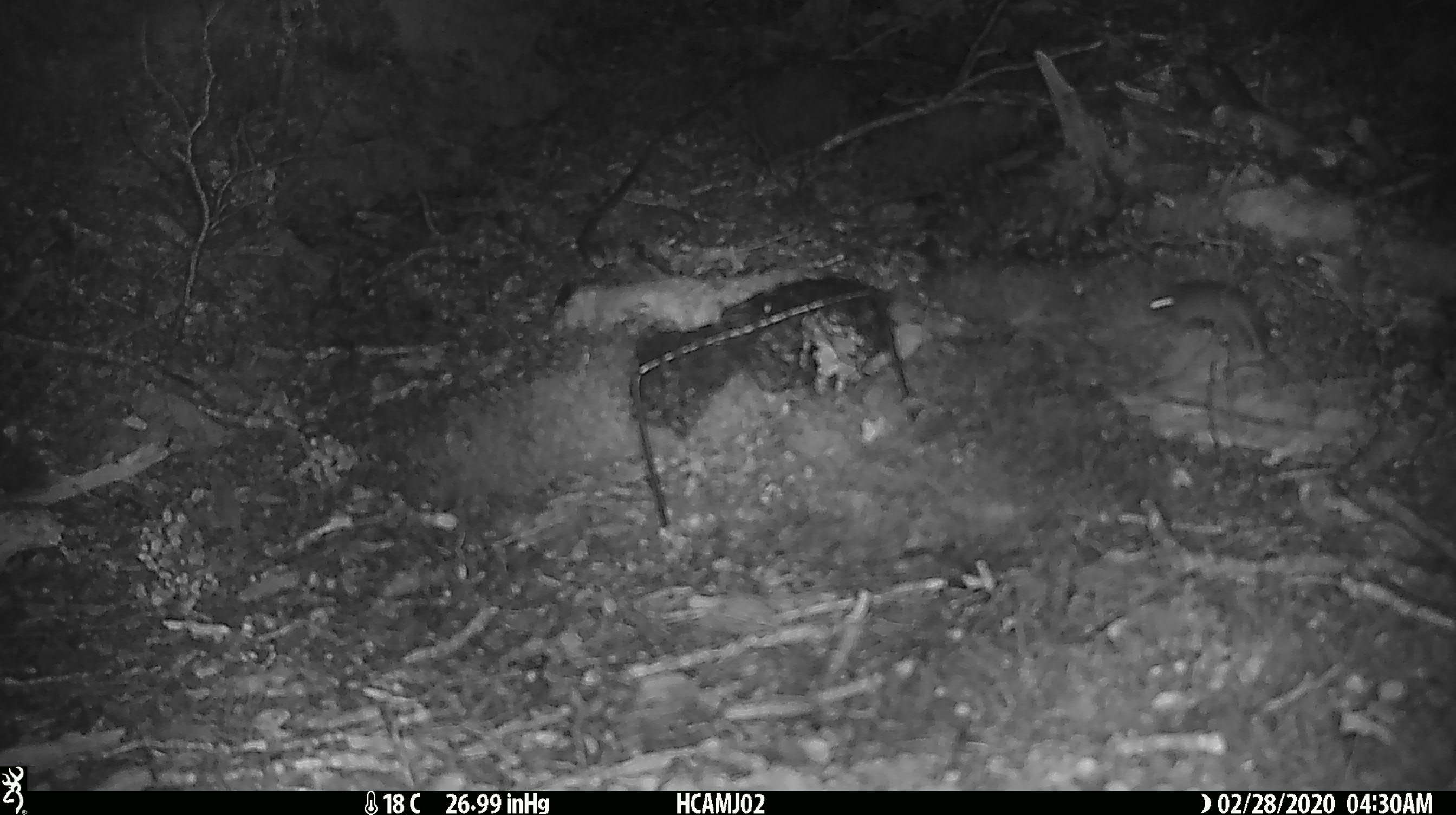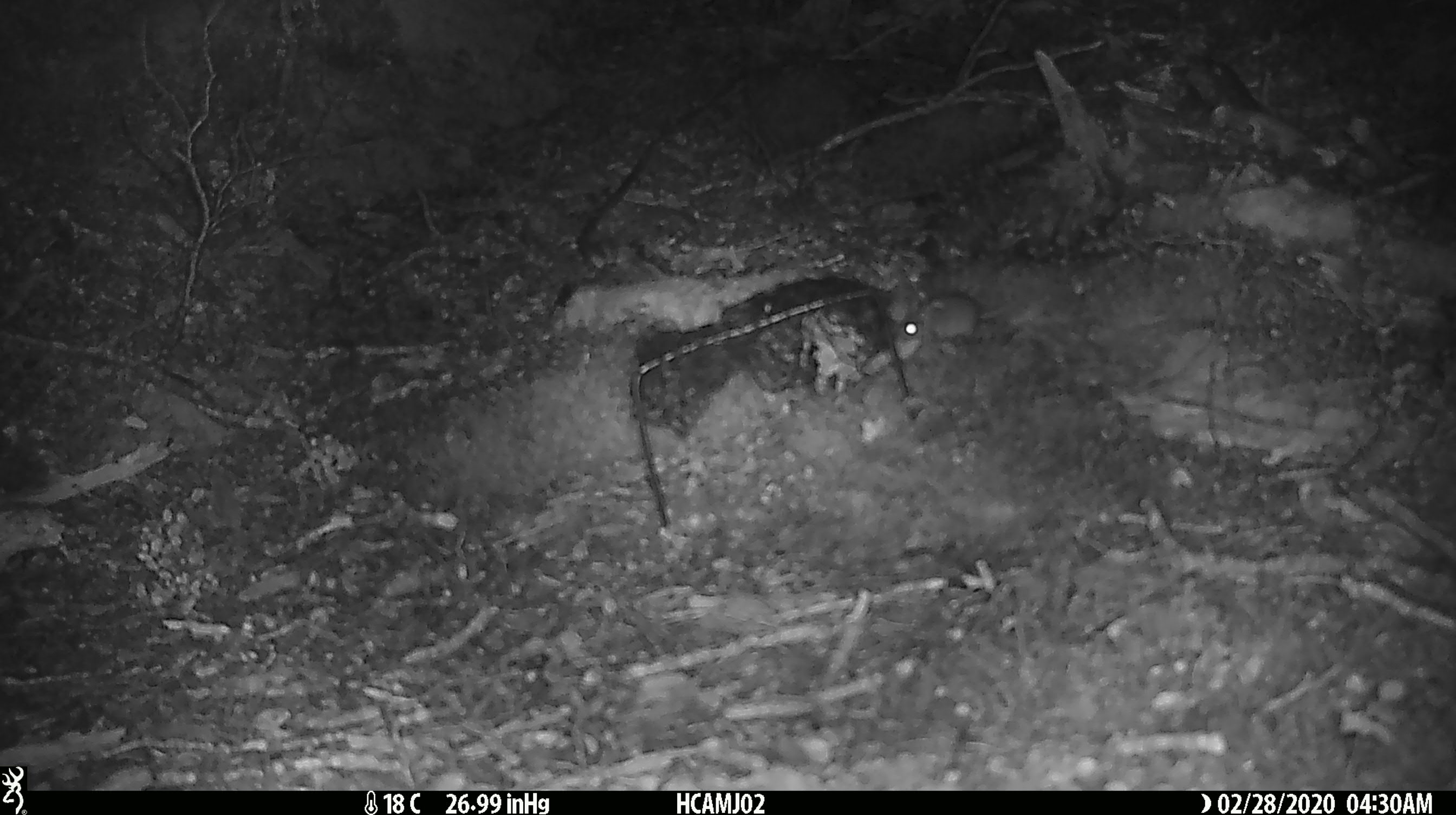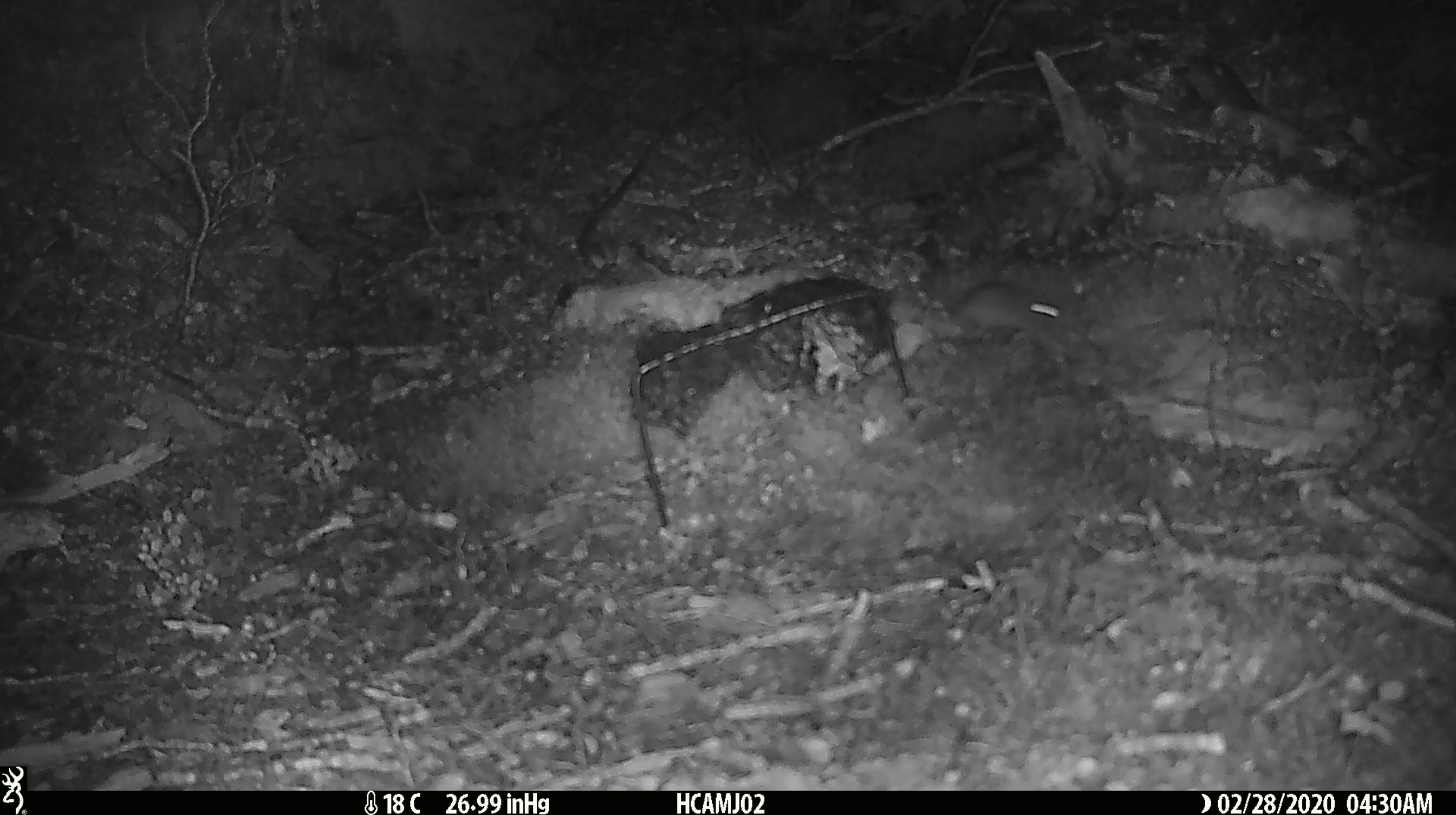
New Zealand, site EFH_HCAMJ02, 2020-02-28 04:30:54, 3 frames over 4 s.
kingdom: Animalia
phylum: Chordata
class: Mammalia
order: Rodentia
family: Muridae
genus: Mus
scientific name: Mus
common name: mouse